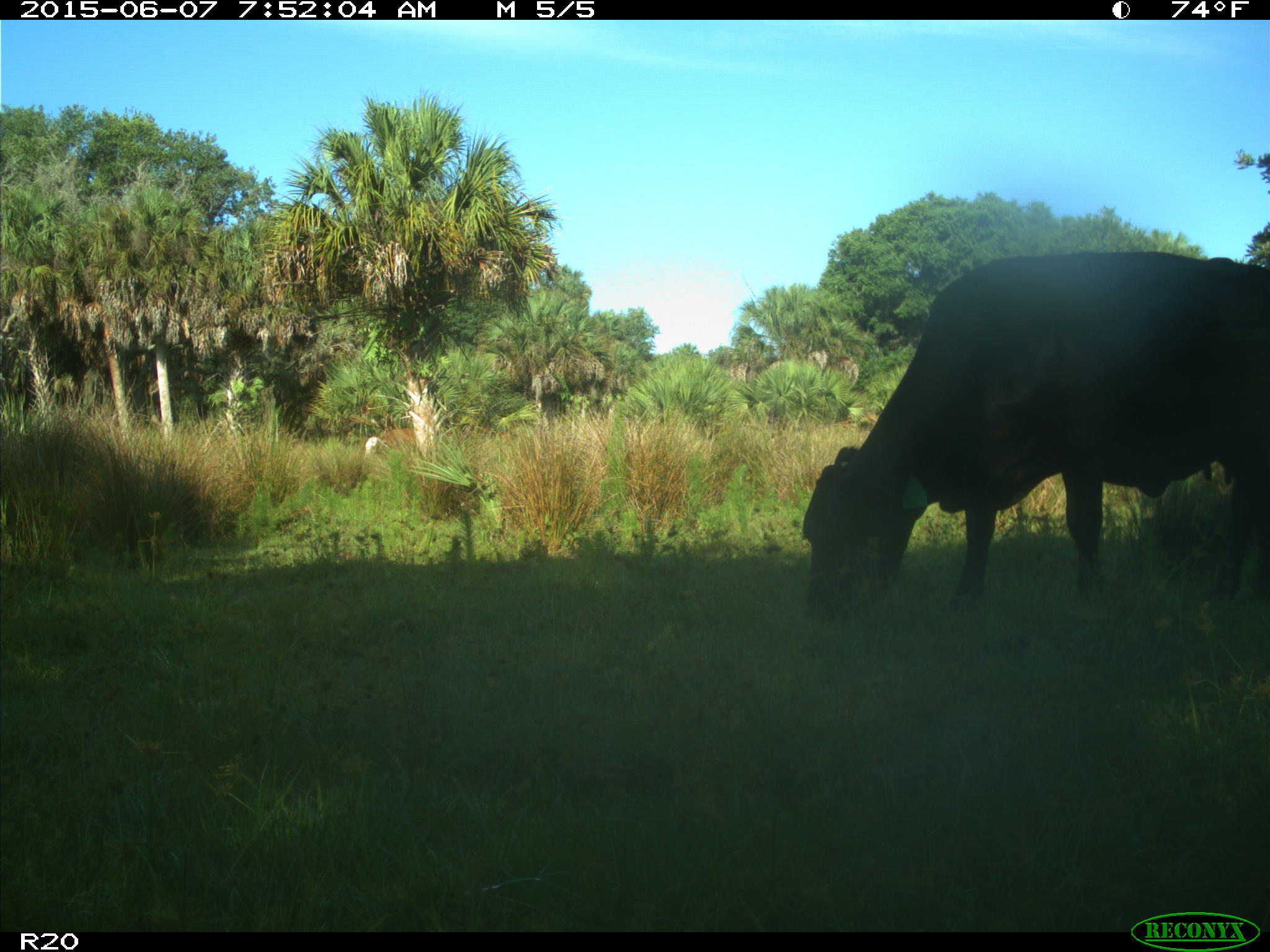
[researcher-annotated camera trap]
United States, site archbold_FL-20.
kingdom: Animalia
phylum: Chordata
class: Mammalia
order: Artiodactyla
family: Bovidae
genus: Bos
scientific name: Bos taurus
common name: domestic cow